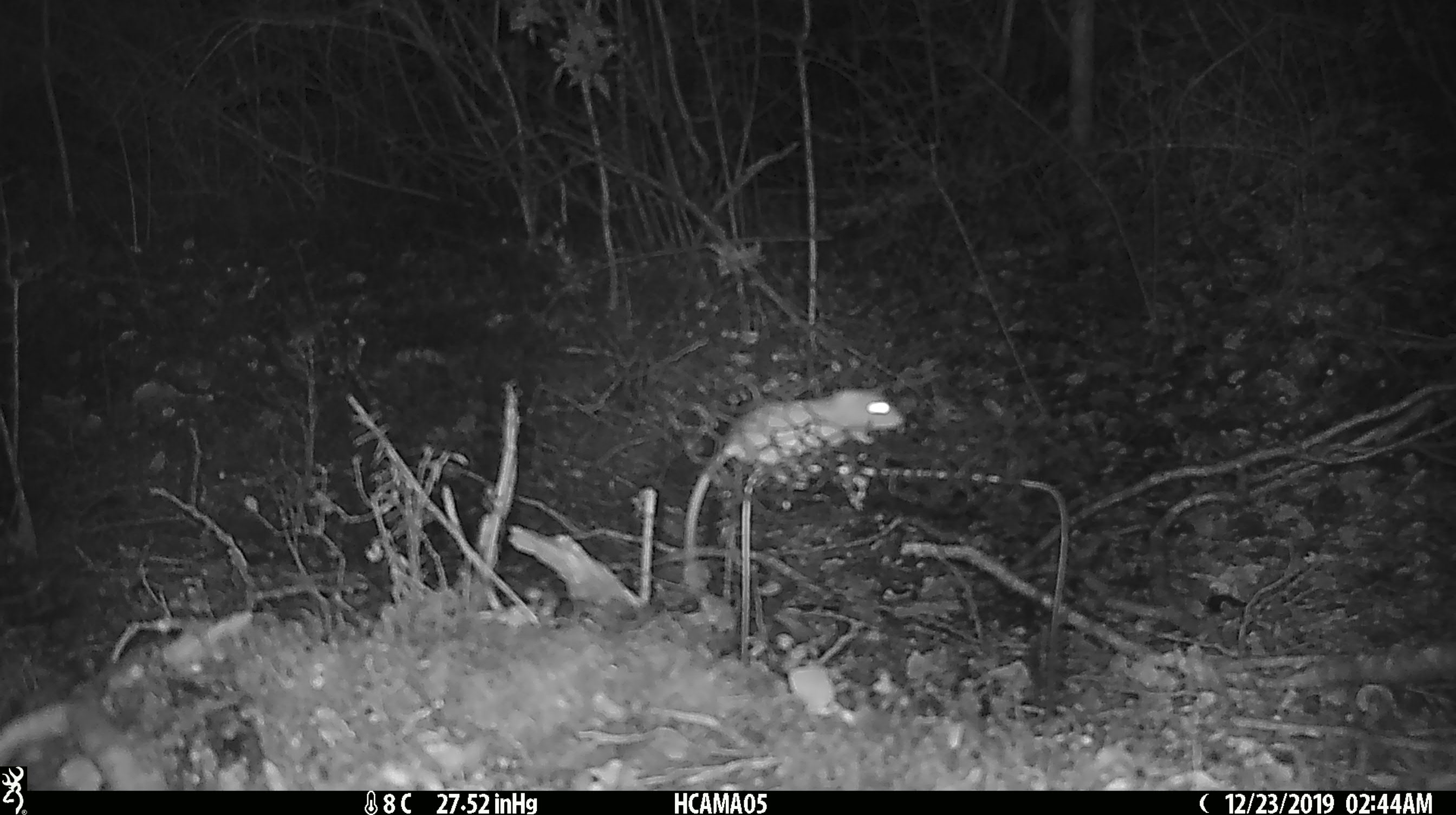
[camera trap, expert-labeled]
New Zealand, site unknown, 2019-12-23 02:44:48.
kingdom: Animalia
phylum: Chordata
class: Mammalia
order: Rodentia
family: Muridae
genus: Mus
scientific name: Mus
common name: mouse